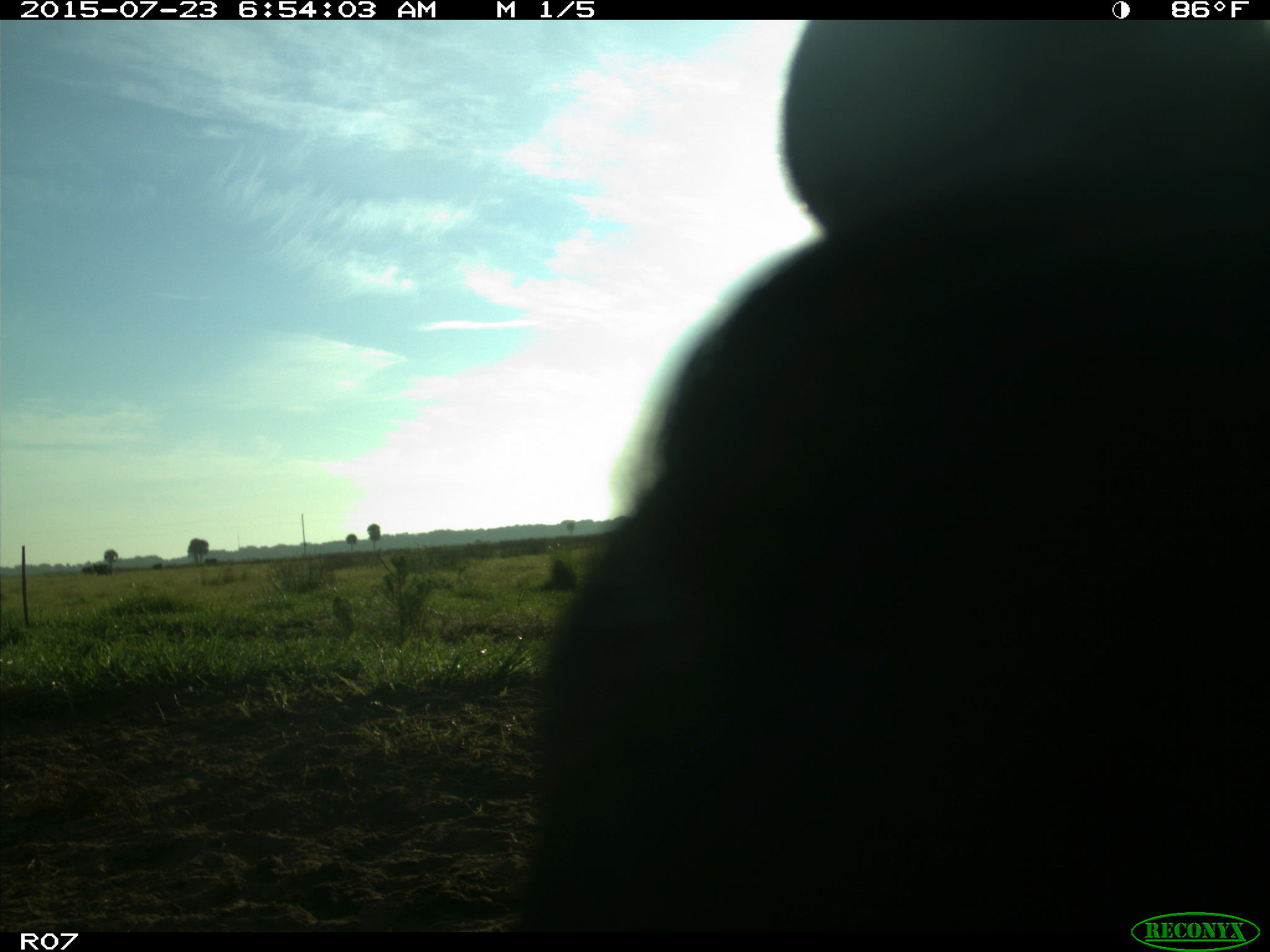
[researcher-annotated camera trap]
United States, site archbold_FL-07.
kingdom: Animalia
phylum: Chordata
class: Mammalia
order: Artiodactyla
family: Bovidae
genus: Bos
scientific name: Bos taurus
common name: domestic cow